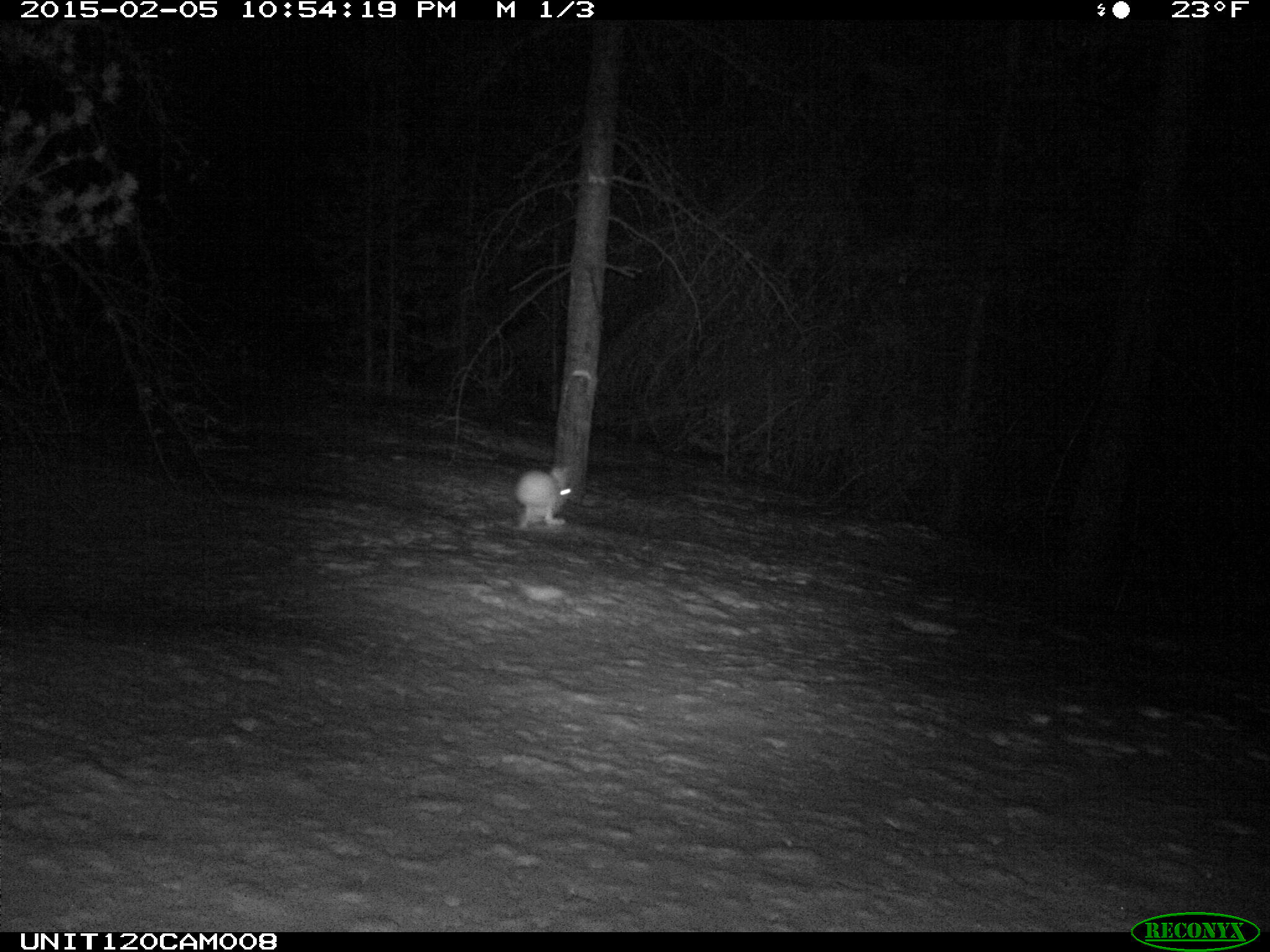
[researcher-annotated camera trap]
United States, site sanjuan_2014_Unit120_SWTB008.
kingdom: Animalia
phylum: Chordata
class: Mammalia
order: Lagomorpha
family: Leporidae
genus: Lepus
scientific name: Lepus americanus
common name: snowshoe hare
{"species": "Lepus americanus (snowshoe hare)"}